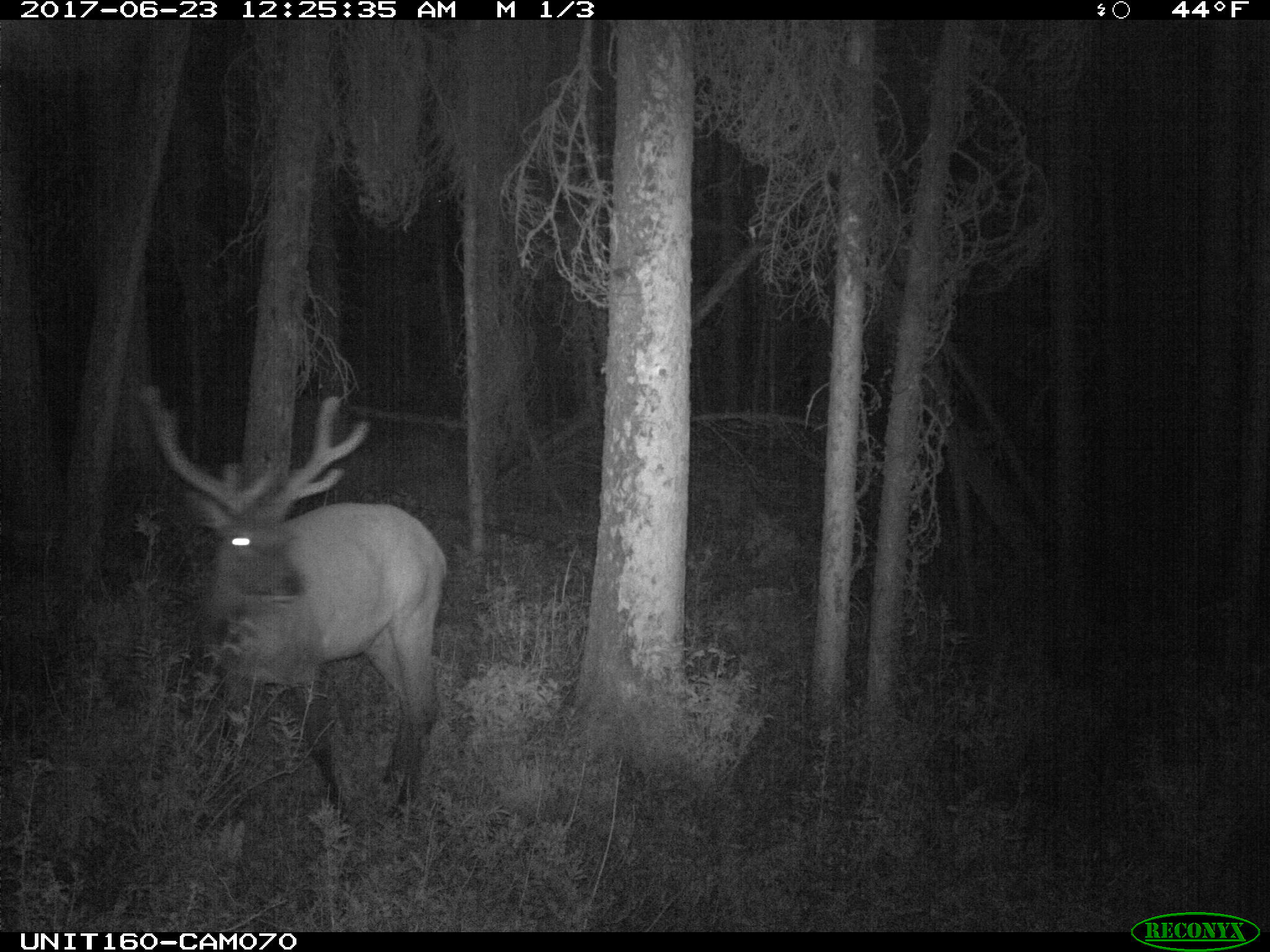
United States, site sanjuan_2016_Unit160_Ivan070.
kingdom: Animalia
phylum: Chordata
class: Mammalia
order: Artiodactyla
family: Cervidae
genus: Cervus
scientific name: Cervus elaphus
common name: red deer